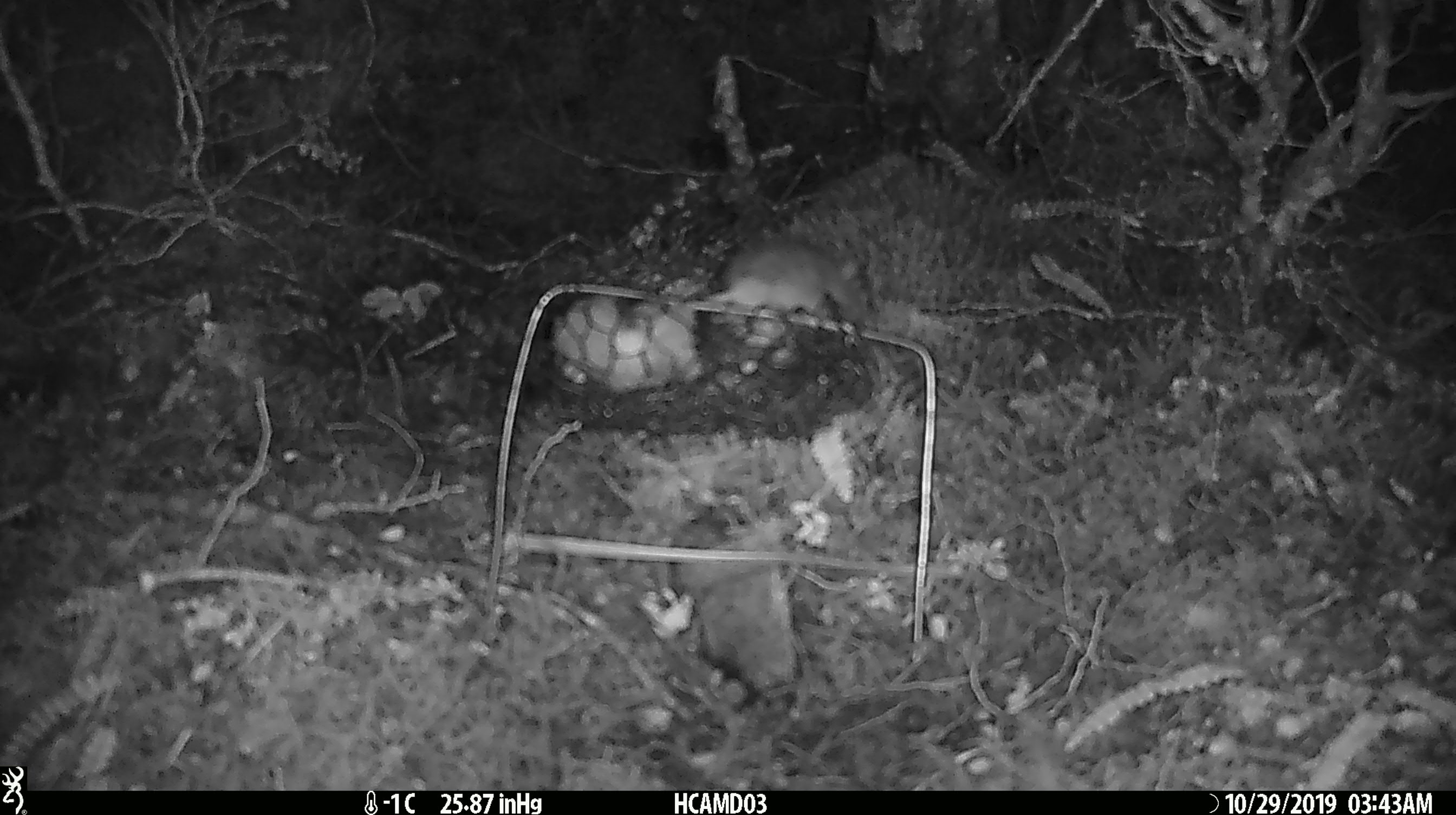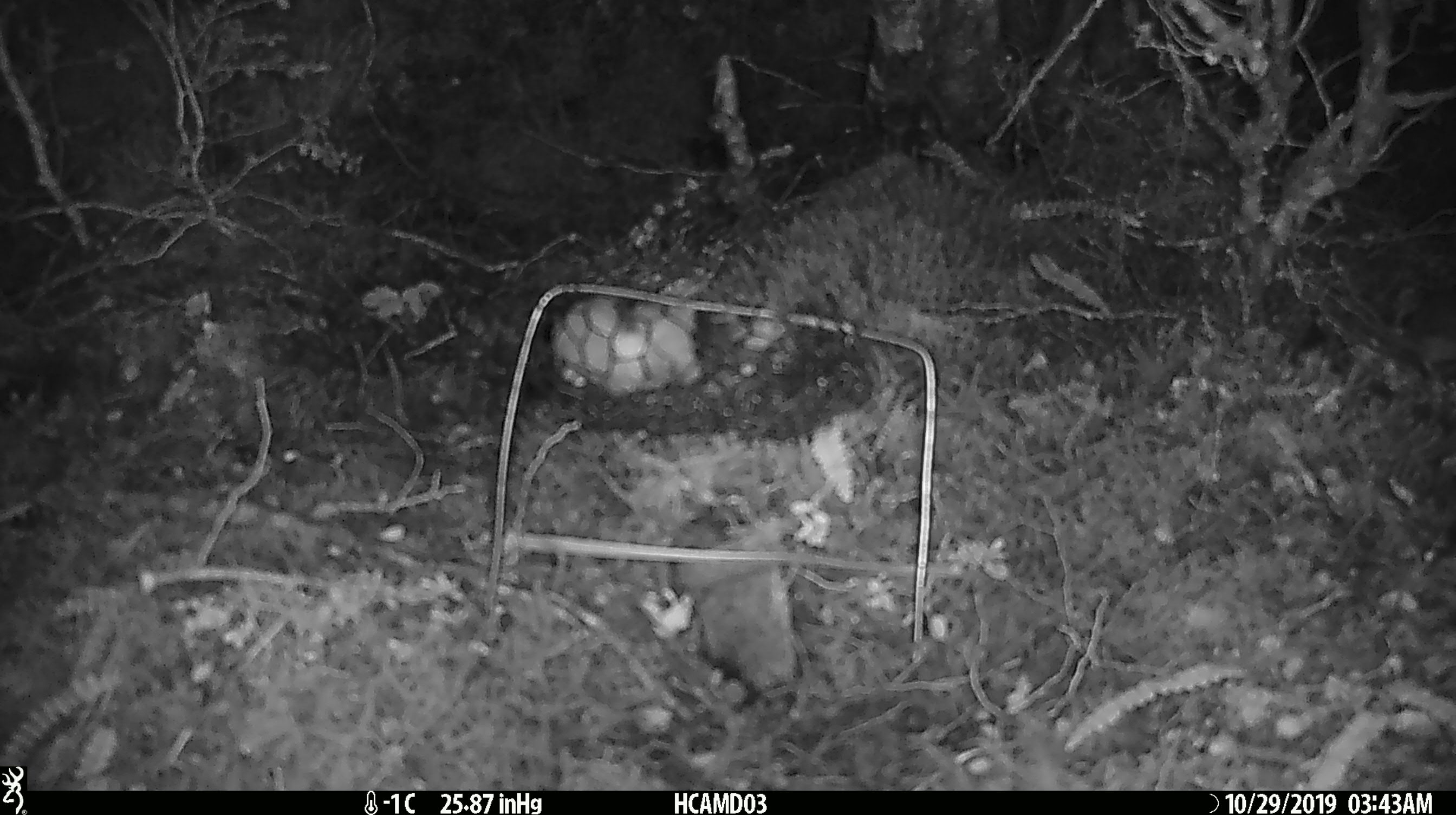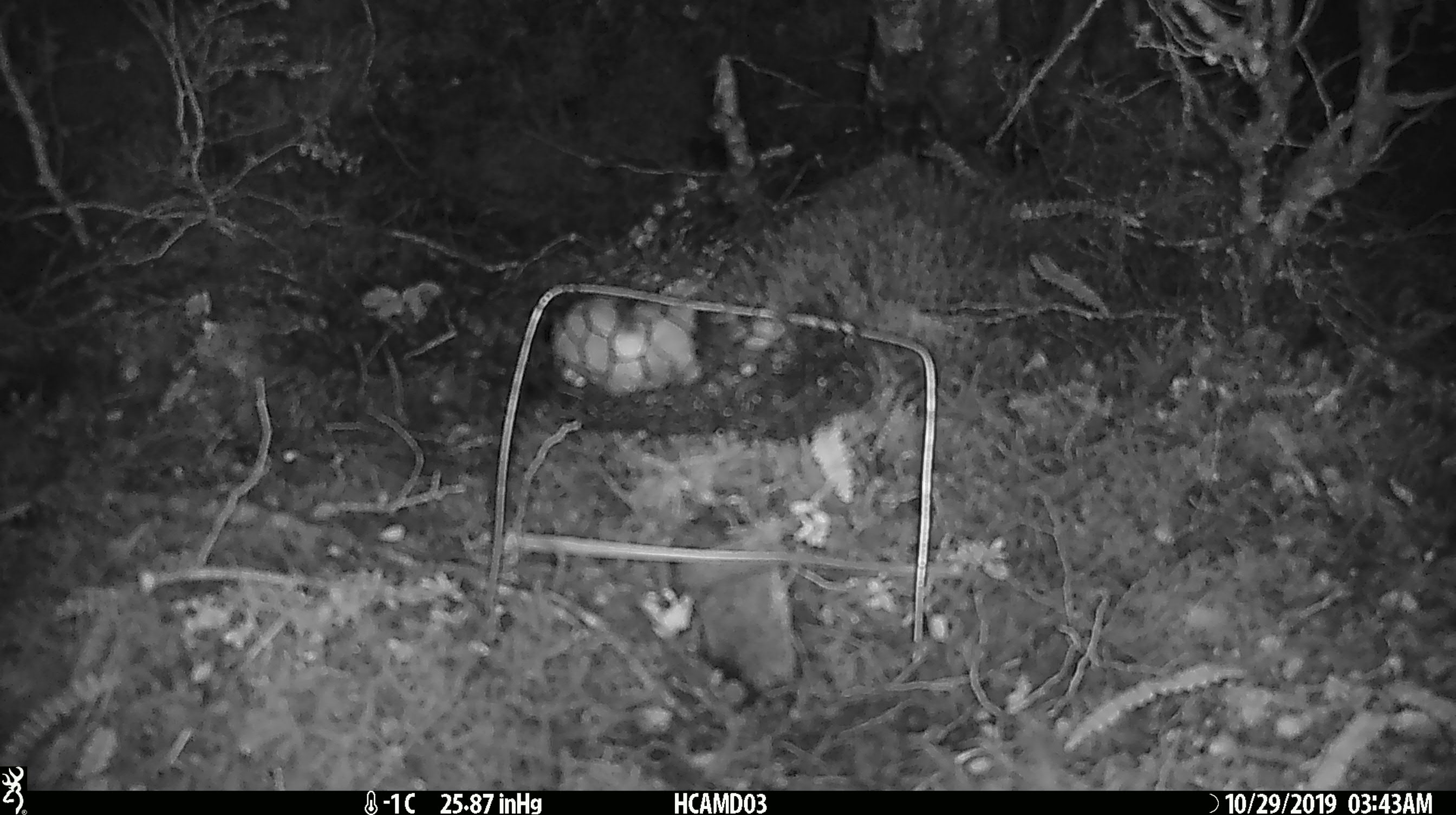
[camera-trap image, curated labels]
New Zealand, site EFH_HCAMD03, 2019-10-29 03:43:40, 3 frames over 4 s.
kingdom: Animalia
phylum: Chordata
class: Mammalia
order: Rodentia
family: Muridae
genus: Mus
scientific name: Mus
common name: mouse